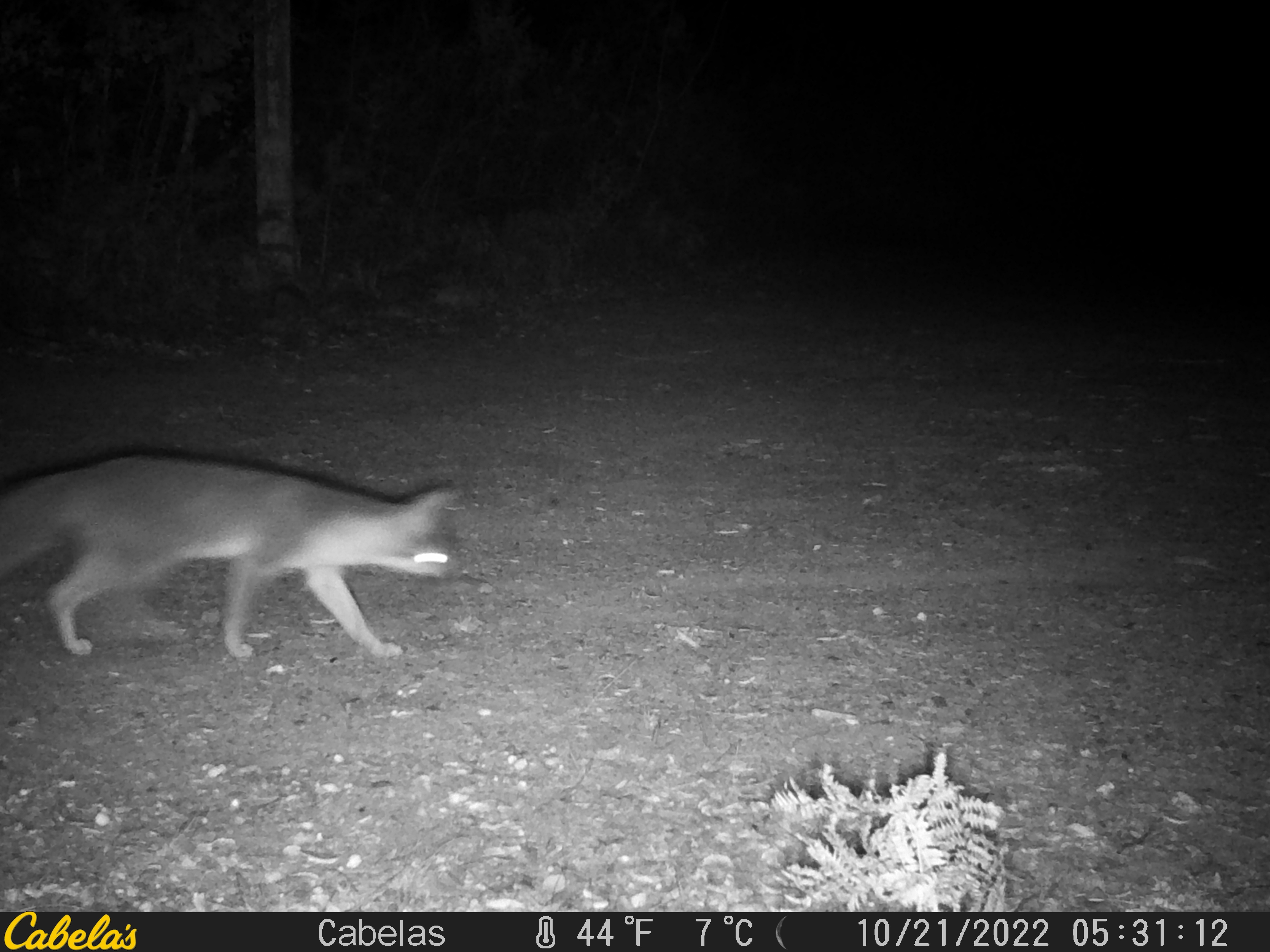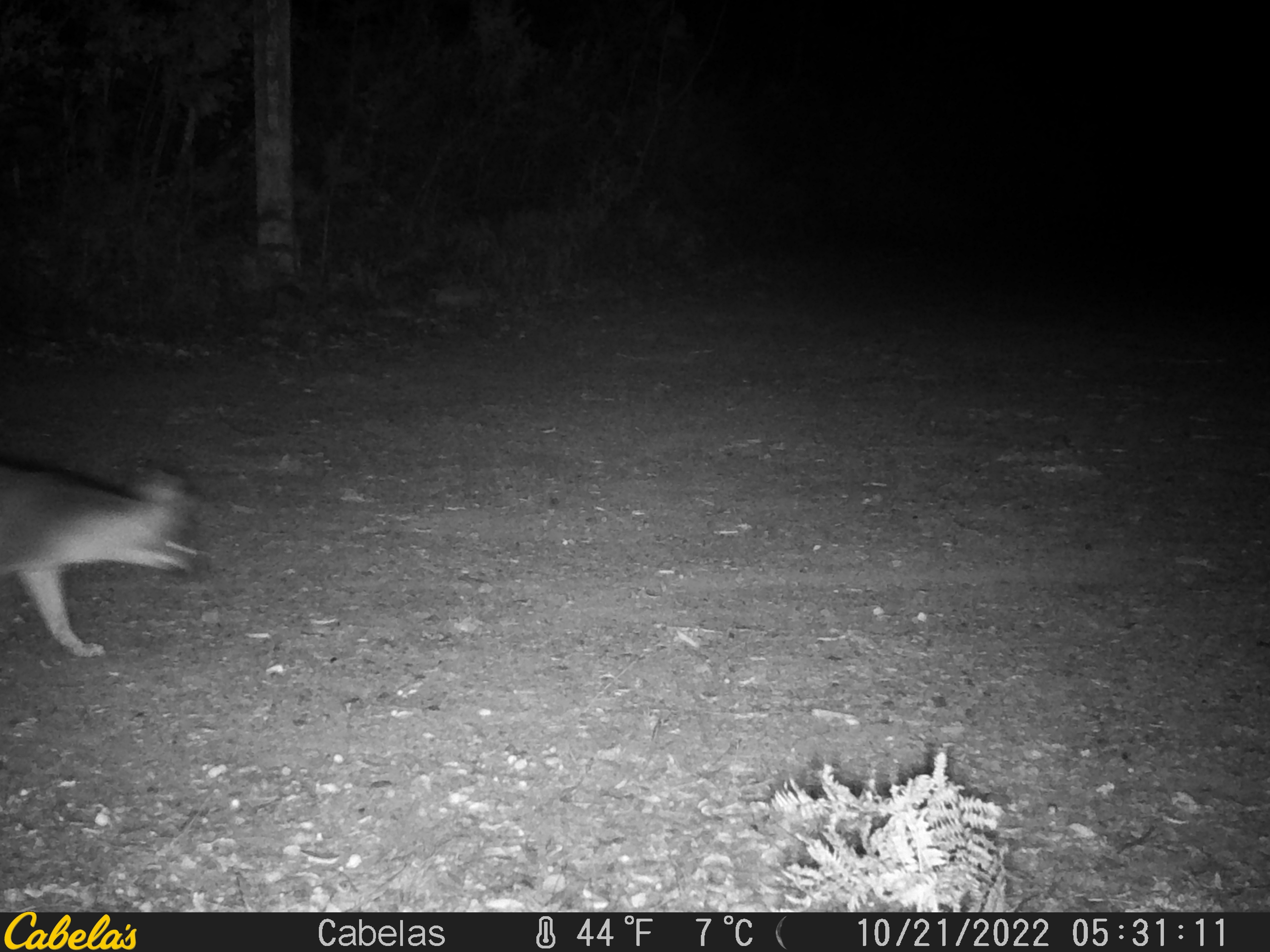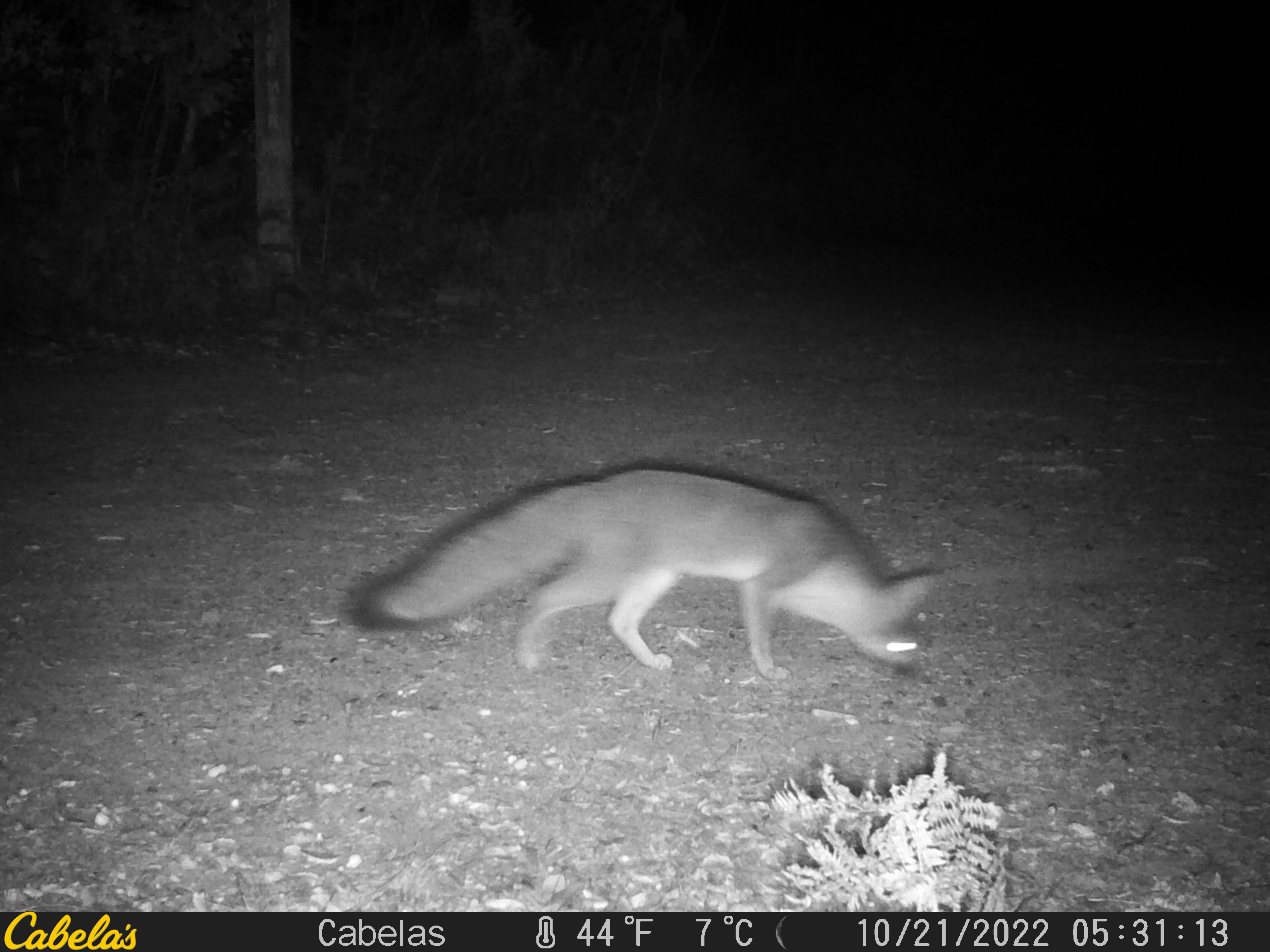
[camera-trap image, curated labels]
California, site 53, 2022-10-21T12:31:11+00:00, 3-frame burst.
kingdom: Animalia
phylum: Chordata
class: Mammalia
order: Carnivora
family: Canidae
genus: Urocyon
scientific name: Urocyon cinereoargenteus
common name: gray fox